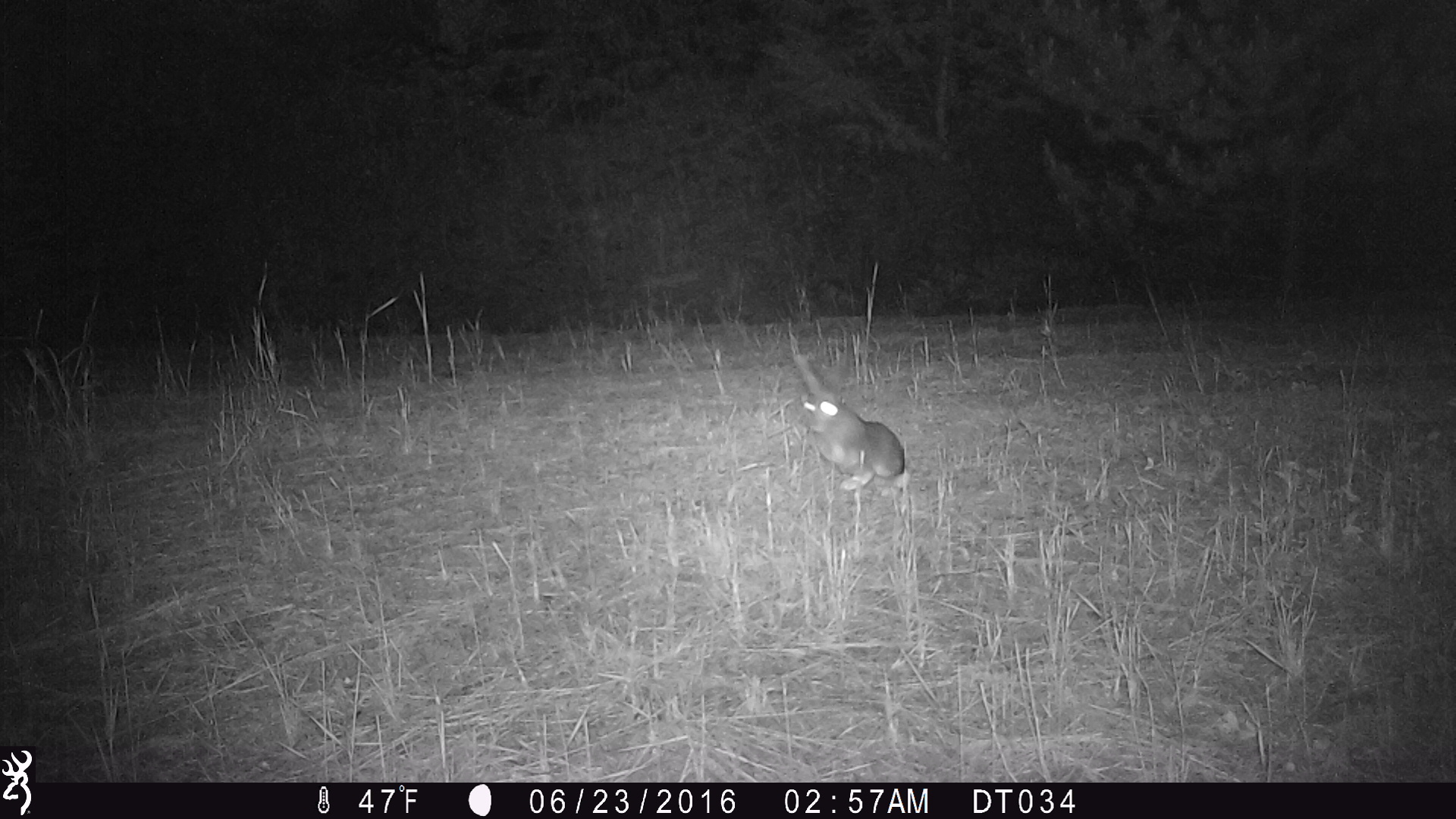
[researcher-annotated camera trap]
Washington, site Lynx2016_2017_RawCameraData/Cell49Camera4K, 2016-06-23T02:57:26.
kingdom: Animalia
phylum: Chordata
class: Mammalia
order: Lagomorpha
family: Leporidae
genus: Lepus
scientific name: Lepus americanus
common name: snowshoe hare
Lepus americanus (snowshoe hare). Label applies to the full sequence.